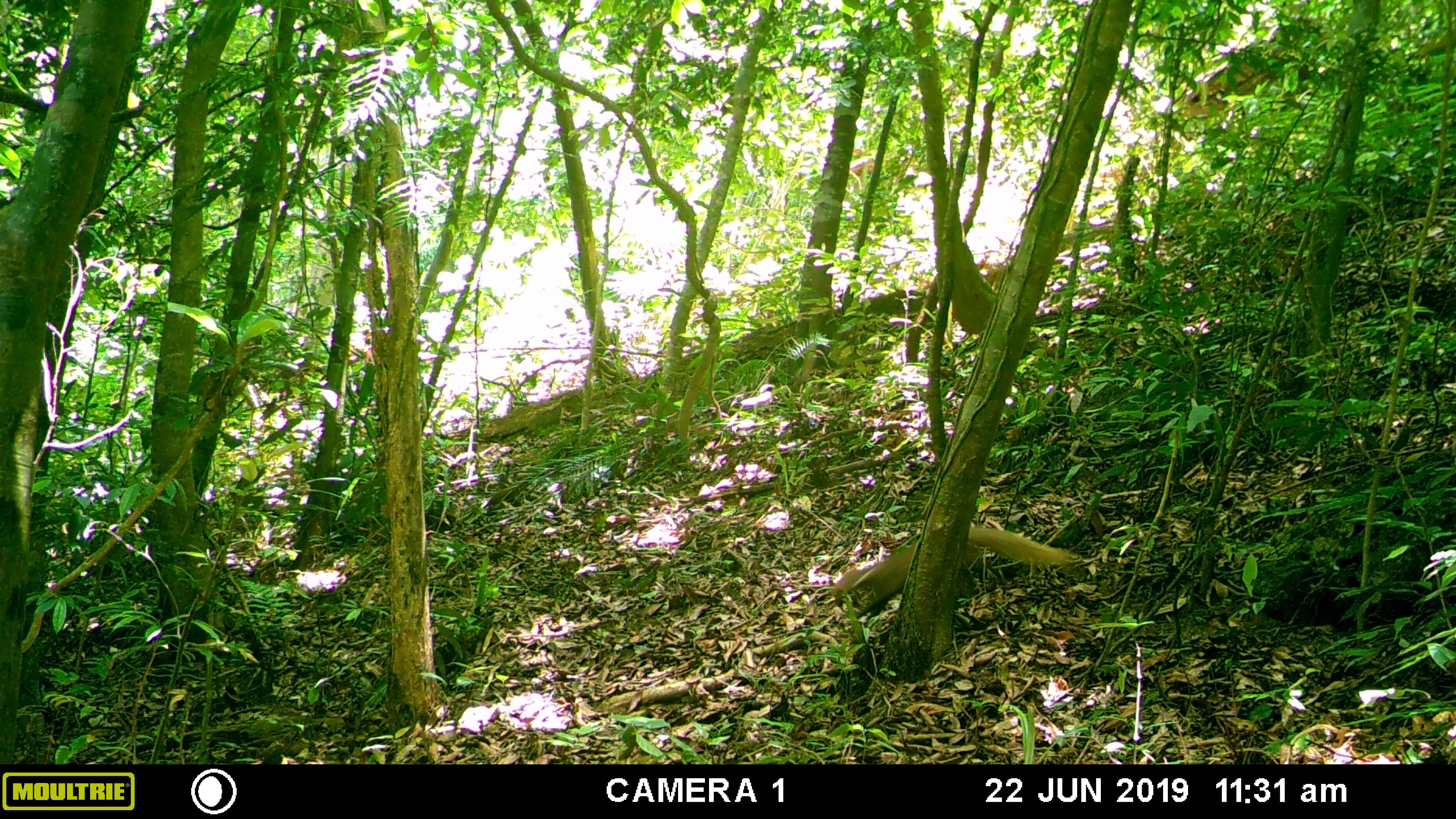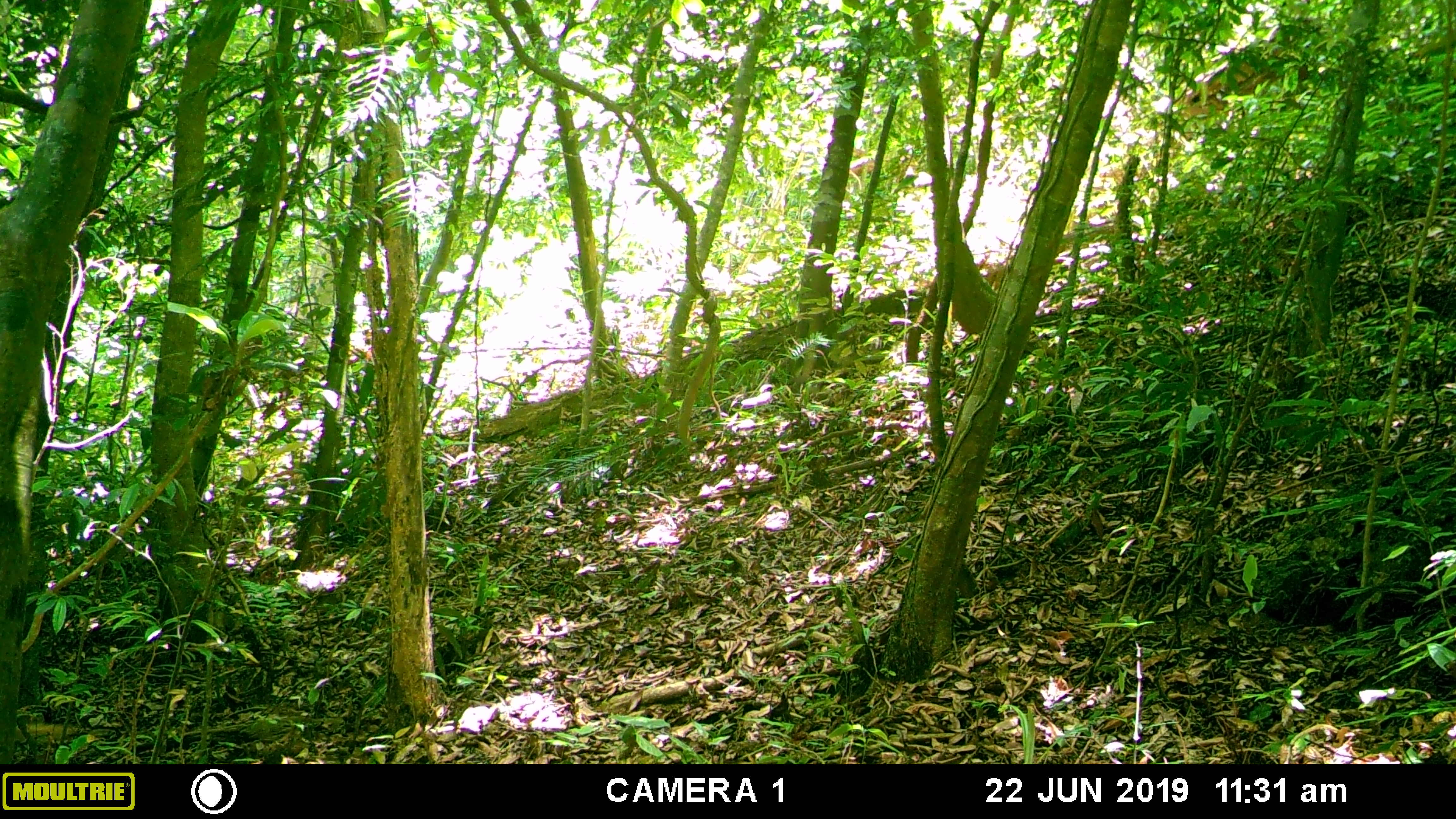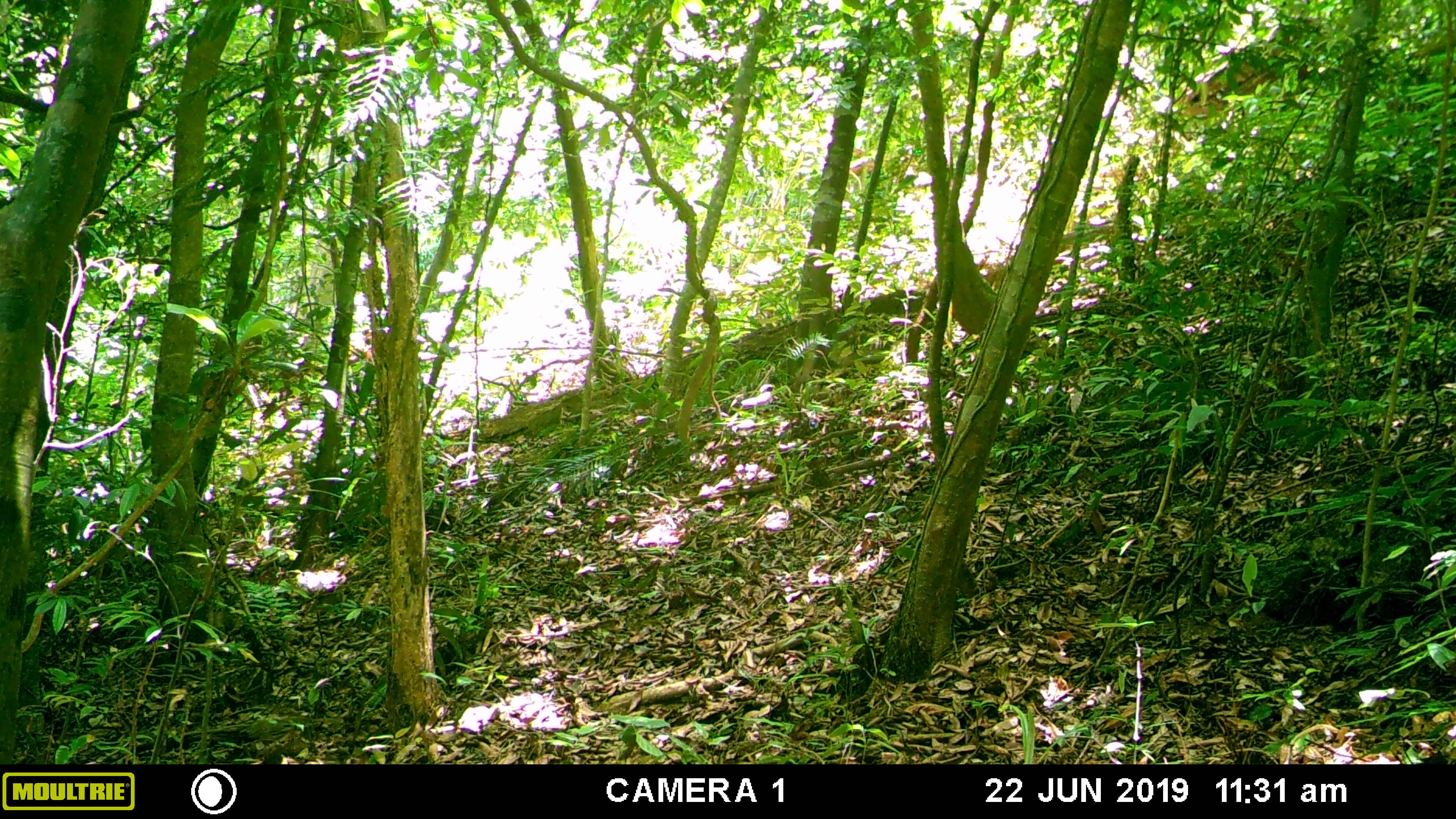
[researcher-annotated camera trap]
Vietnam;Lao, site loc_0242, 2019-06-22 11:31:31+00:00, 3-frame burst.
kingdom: Animalia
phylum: Chordata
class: Mammalia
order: Carnivora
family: Herpestidae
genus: Urva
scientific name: Urva urva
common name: crab-eating mongoose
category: crab eating mongoose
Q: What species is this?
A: Crab eating mongoose (crab-eating mongoose) (Urva urva).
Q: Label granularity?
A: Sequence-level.